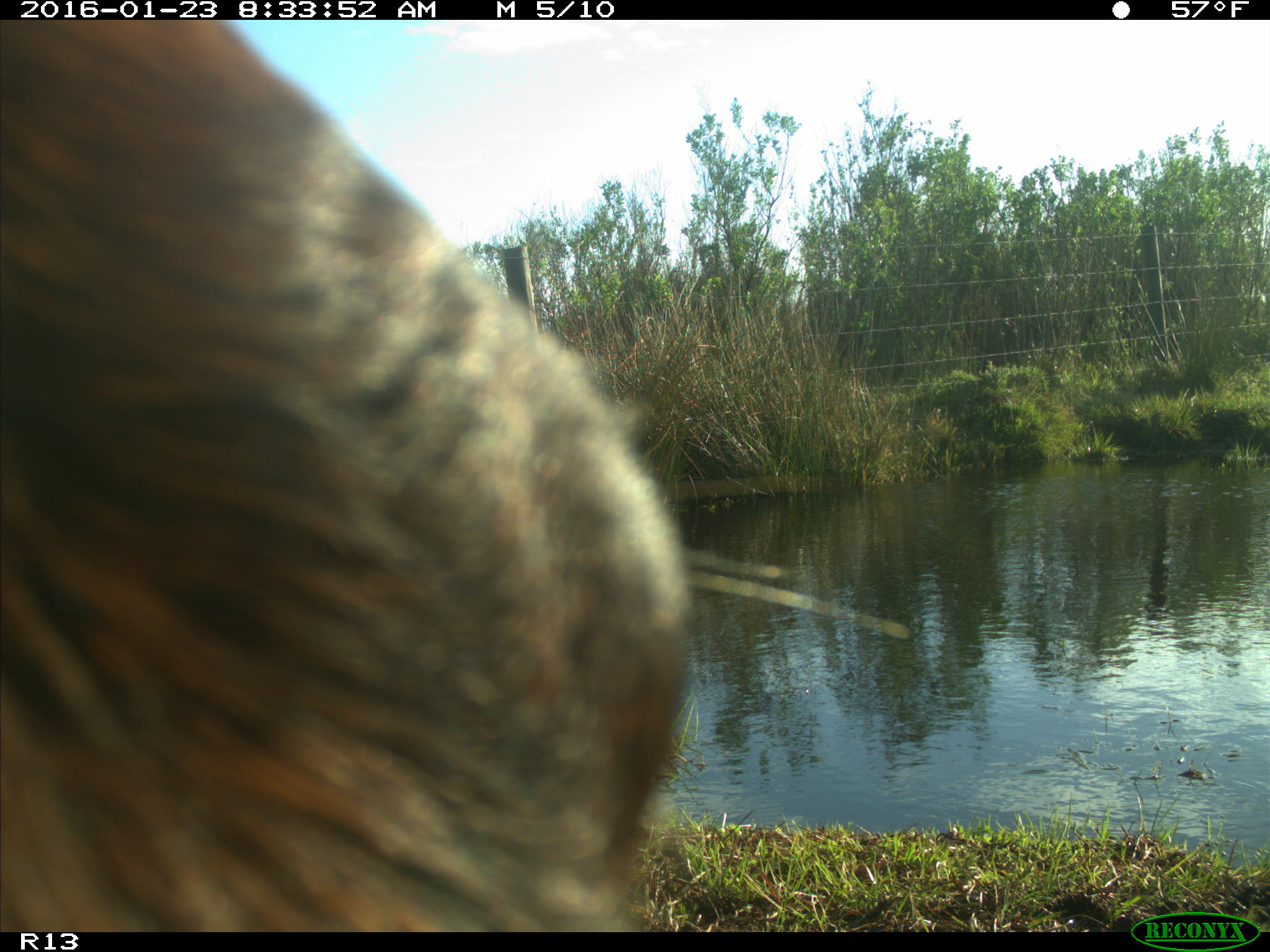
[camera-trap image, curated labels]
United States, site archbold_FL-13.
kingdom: Animalia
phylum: Chordata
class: Mammalia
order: Artiodactyla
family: Bovidae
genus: Bos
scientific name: Bos taurus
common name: domestic cow